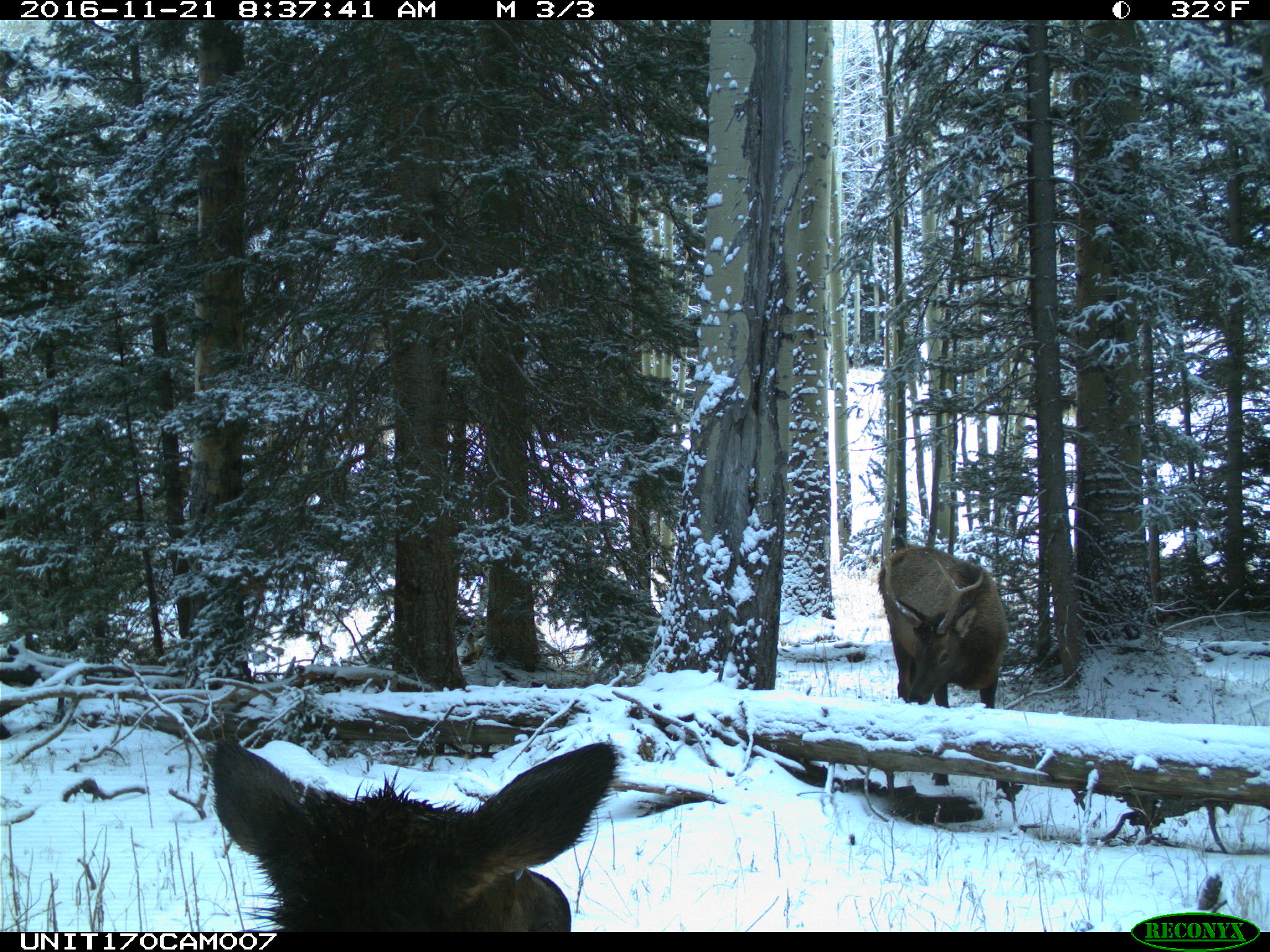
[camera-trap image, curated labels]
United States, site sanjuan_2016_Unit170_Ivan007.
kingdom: Animalia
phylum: Chordata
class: Mammalia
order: Artiodactyla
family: Cervidae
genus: Cervus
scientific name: Cervus elaphus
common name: red deer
Cervus elaphus (red deer).